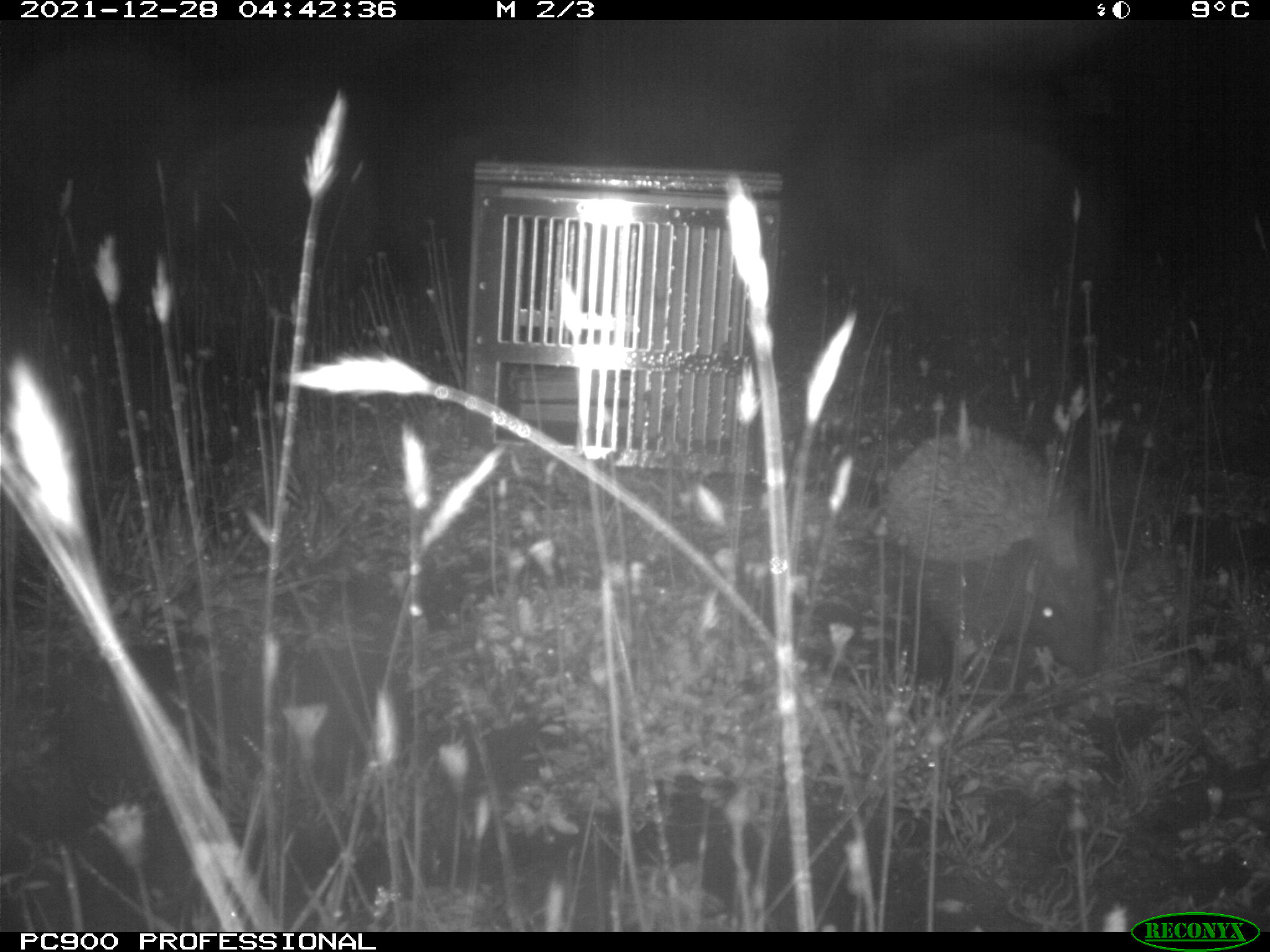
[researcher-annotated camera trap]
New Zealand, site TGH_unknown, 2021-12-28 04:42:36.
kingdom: Animalia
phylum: Chordata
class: Mammalia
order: Eulipotyphla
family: Erinaceidae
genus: Erinaceus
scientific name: Erinaceus europaeus europaeus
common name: european hedgehog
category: hedgehog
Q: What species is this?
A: Hedgehog (european hedgehog) (Erinaceus europaeus europaeus).